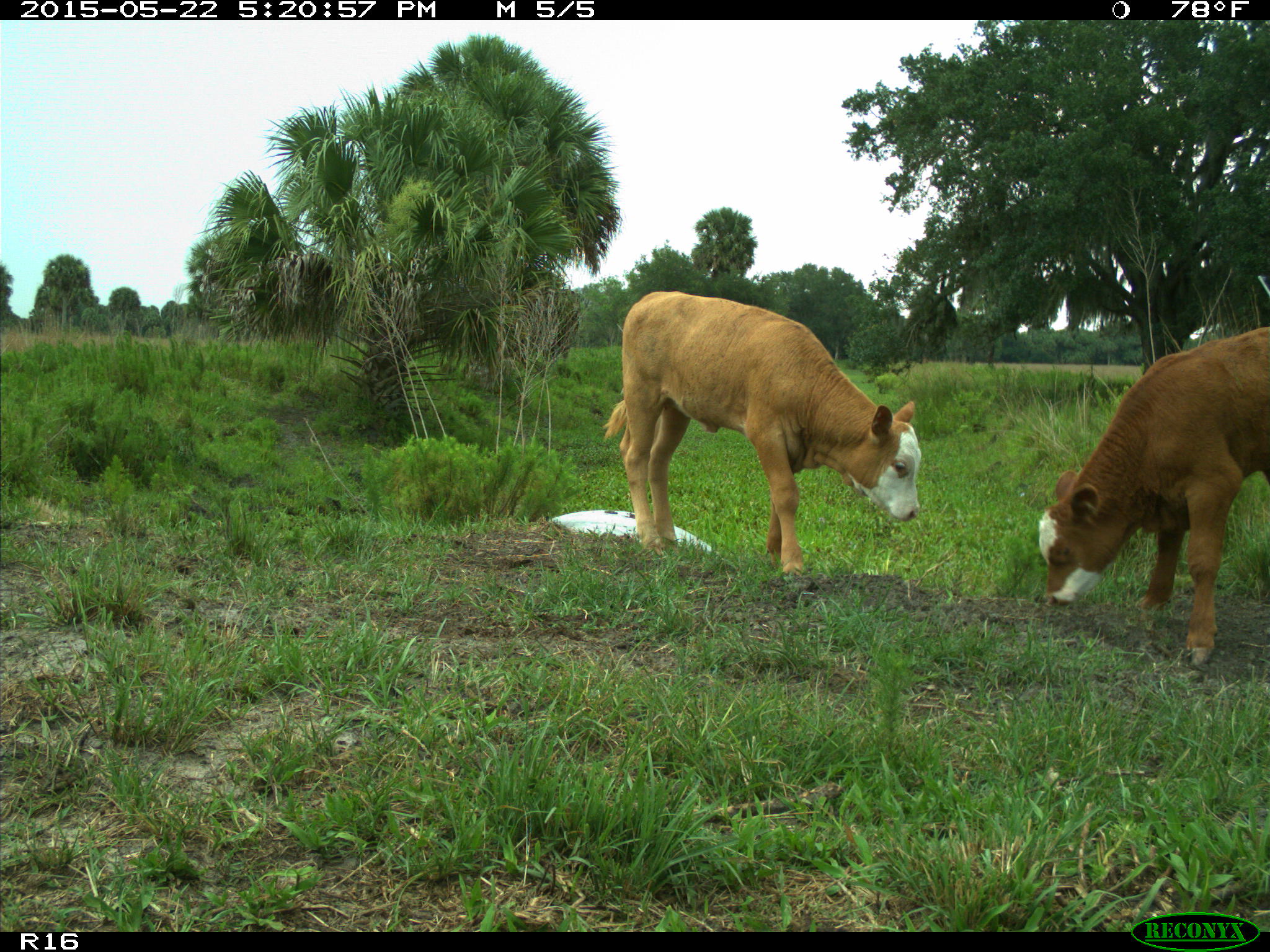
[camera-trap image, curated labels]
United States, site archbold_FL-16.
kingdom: Animalia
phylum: Chordata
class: Mammalia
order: Artiodactyla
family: Bovidae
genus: Bos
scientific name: Bos taurus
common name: domestic cow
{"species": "Bos taurus (domestic cow)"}